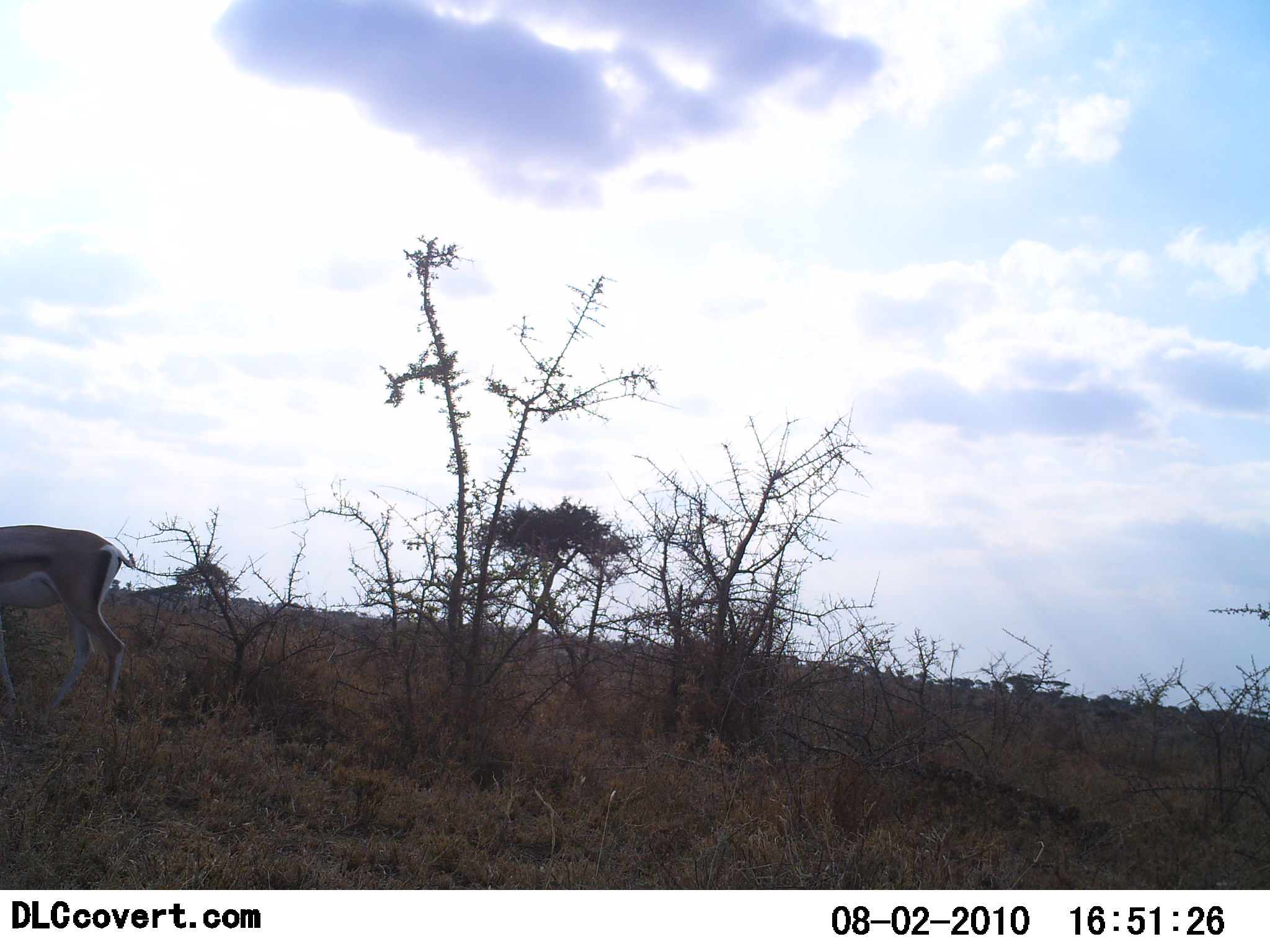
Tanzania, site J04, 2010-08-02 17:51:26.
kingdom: Animalia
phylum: Chordata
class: Mammalia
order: Artiodactyla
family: Bovidae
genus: Eudorcas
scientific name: Eudorcas thomsonii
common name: thomson's gazelle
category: gazellethomsons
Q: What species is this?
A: Gazellethomsons (thomson's gazelle) (Eudorcas thomsonii).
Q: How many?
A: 1.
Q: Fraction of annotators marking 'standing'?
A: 54%.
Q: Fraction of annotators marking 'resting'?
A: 0%.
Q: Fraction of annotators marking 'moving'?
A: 46%.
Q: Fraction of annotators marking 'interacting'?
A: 0%.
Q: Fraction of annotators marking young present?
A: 0%.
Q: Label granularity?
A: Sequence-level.